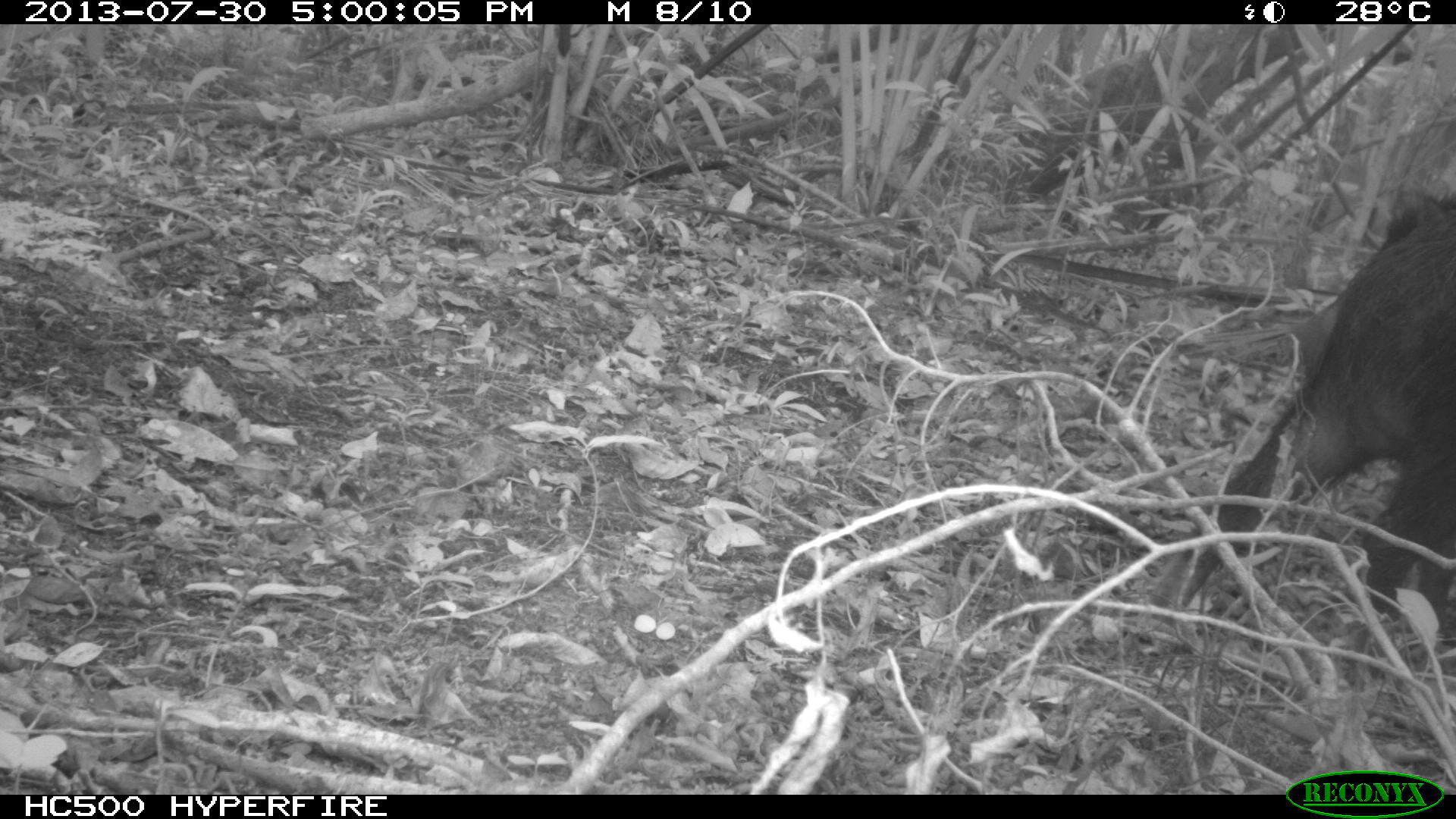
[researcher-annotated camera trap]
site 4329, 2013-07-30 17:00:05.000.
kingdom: Animalia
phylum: Chordata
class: Mammalia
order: Artiodactyla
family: Tayassuidae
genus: Tayassu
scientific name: Tayassu pecari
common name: white-lipped peccary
Tayassu pecari (white-lipped peccary), count 1.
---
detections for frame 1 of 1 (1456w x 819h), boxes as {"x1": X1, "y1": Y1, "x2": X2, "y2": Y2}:
tayassu pecari: {"x1": 1142, "y1": 194, "x2": 1456, "y2": 659}